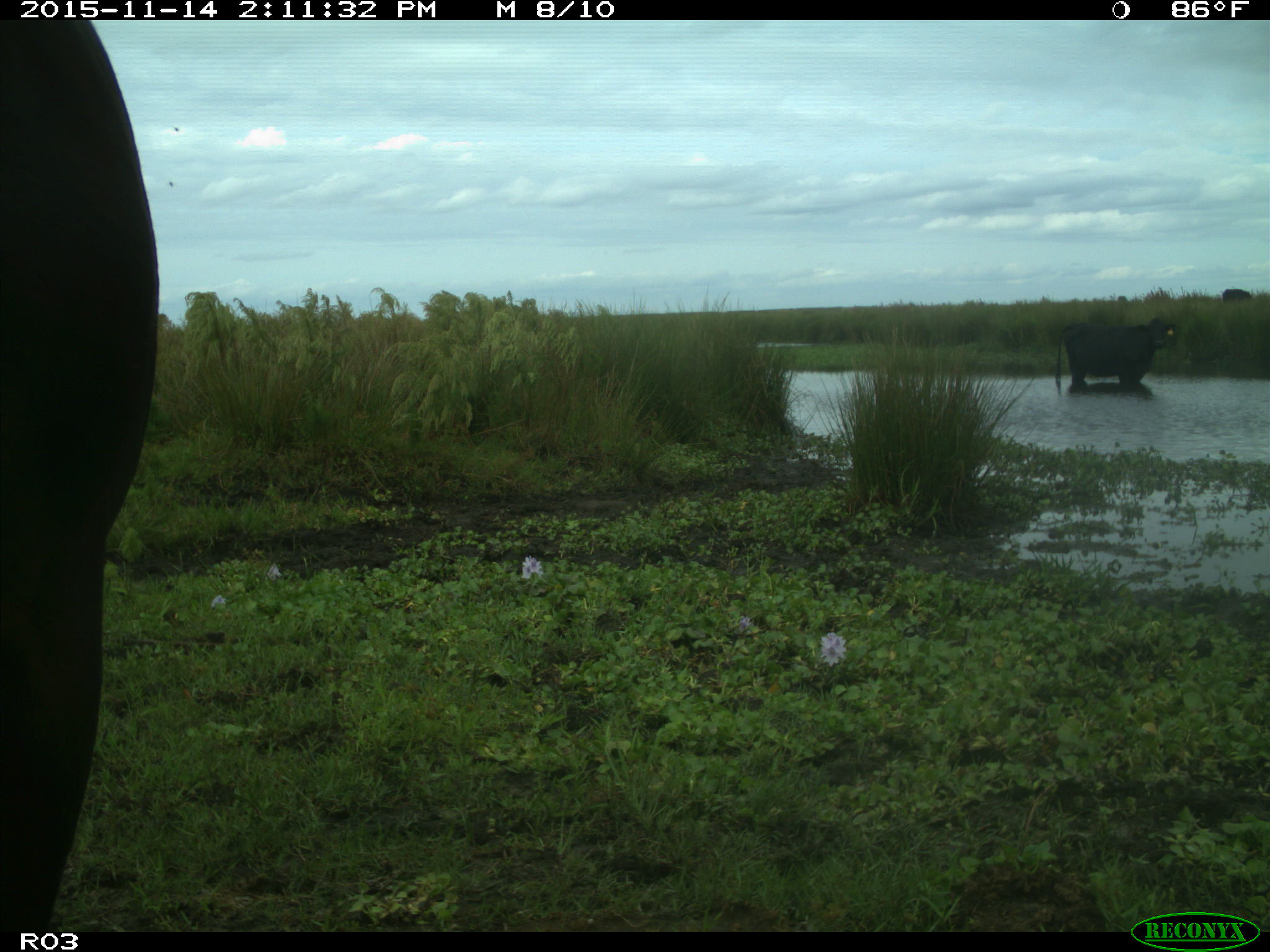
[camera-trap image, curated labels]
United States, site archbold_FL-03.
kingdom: Animalia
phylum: Chordata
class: Mammalia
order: Artiodactyla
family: Bovidae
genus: Bos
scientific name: Bos taurus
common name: domestic cow